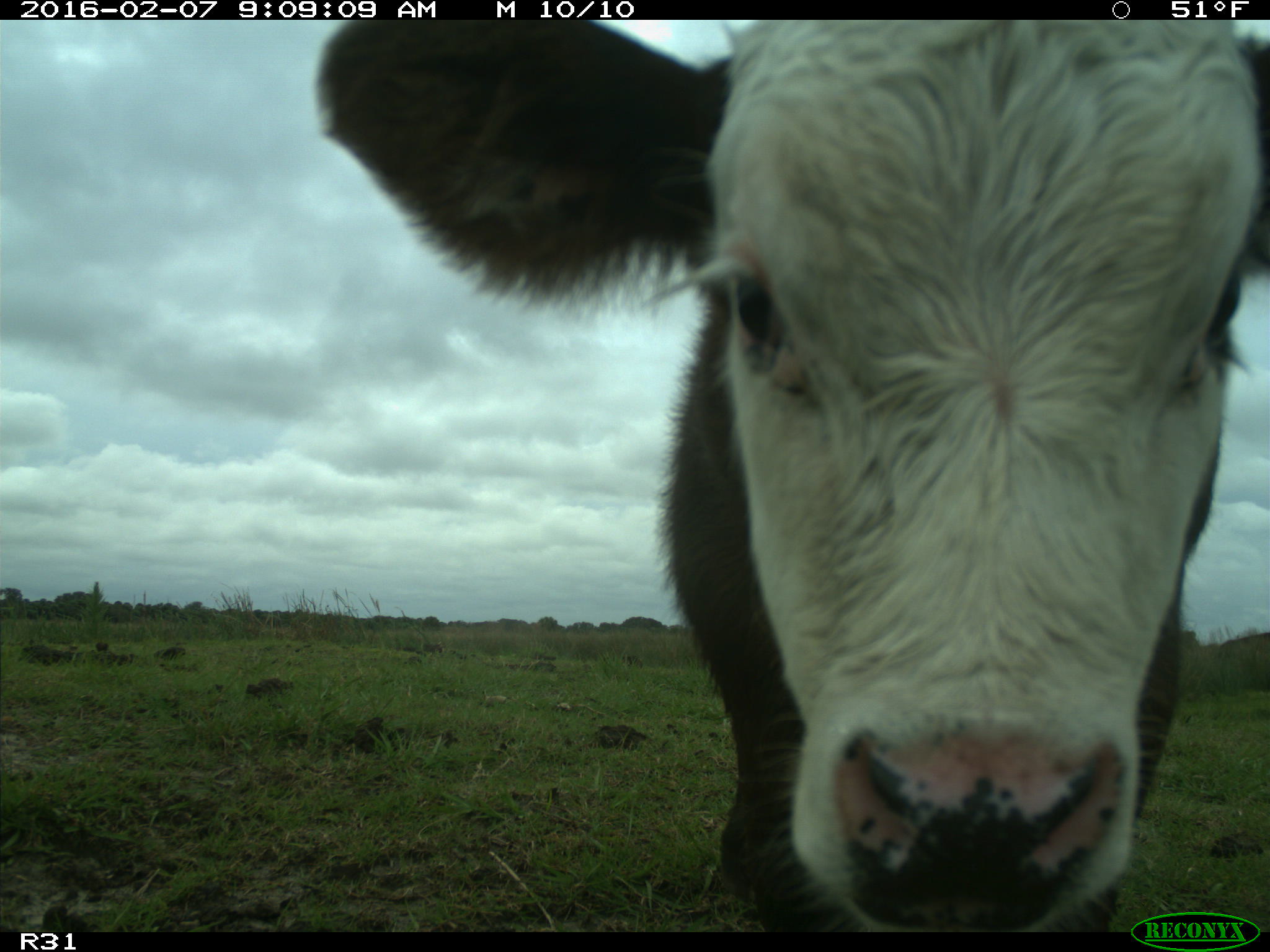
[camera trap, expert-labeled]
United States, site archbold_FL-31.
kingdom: Animalia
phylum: Chordata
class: Mammalia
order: Artiodactyla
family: Bovidae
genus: Bos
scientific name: Bos taurus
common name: domestic cow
Bos taurus (domestic cow).